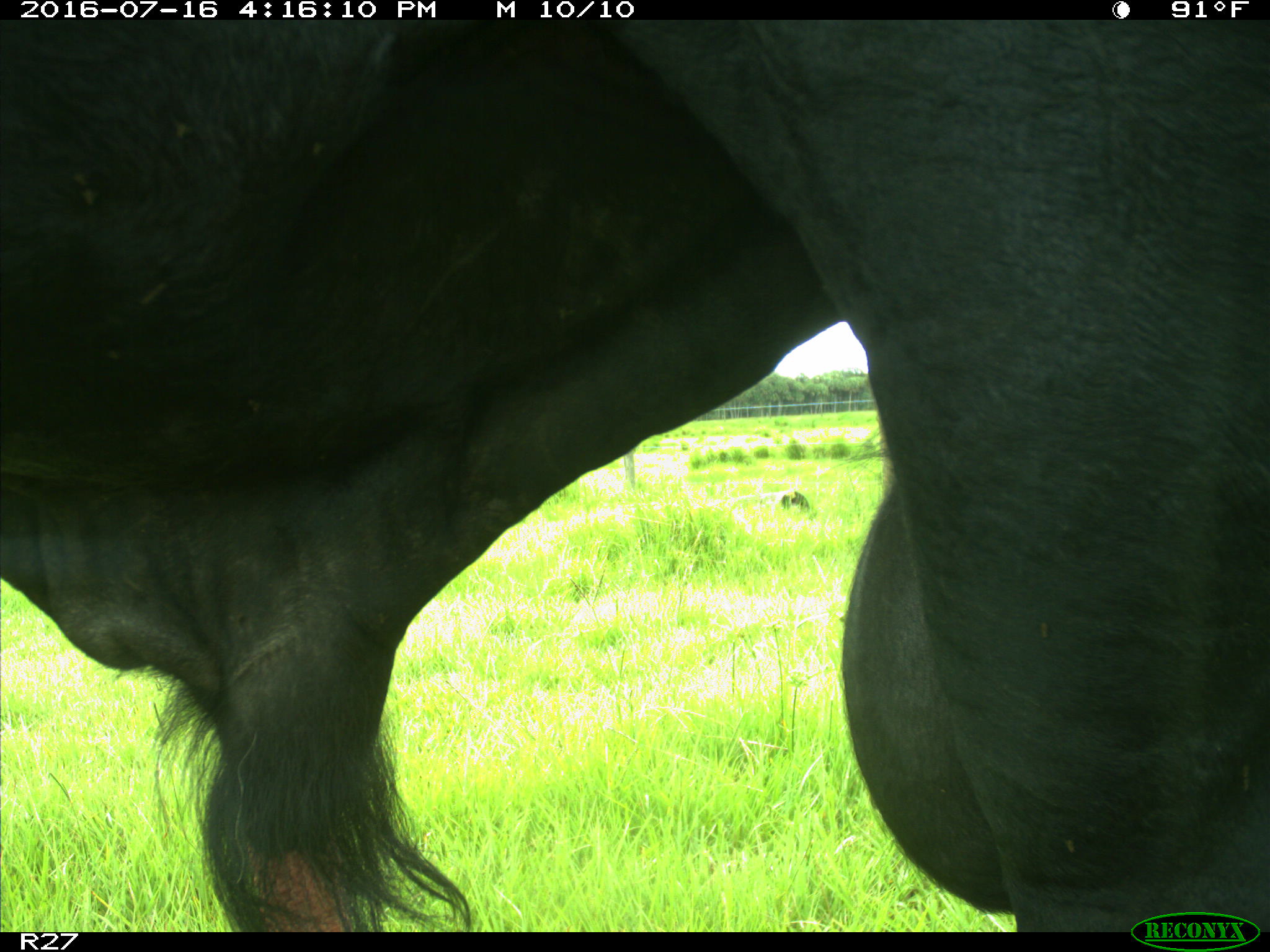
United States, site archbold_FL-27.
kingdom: Animalia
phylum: Chordata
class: Mammalia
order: Artiodactyla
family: Bovidae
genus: Bos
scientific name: Bos taurus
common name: domestic cow